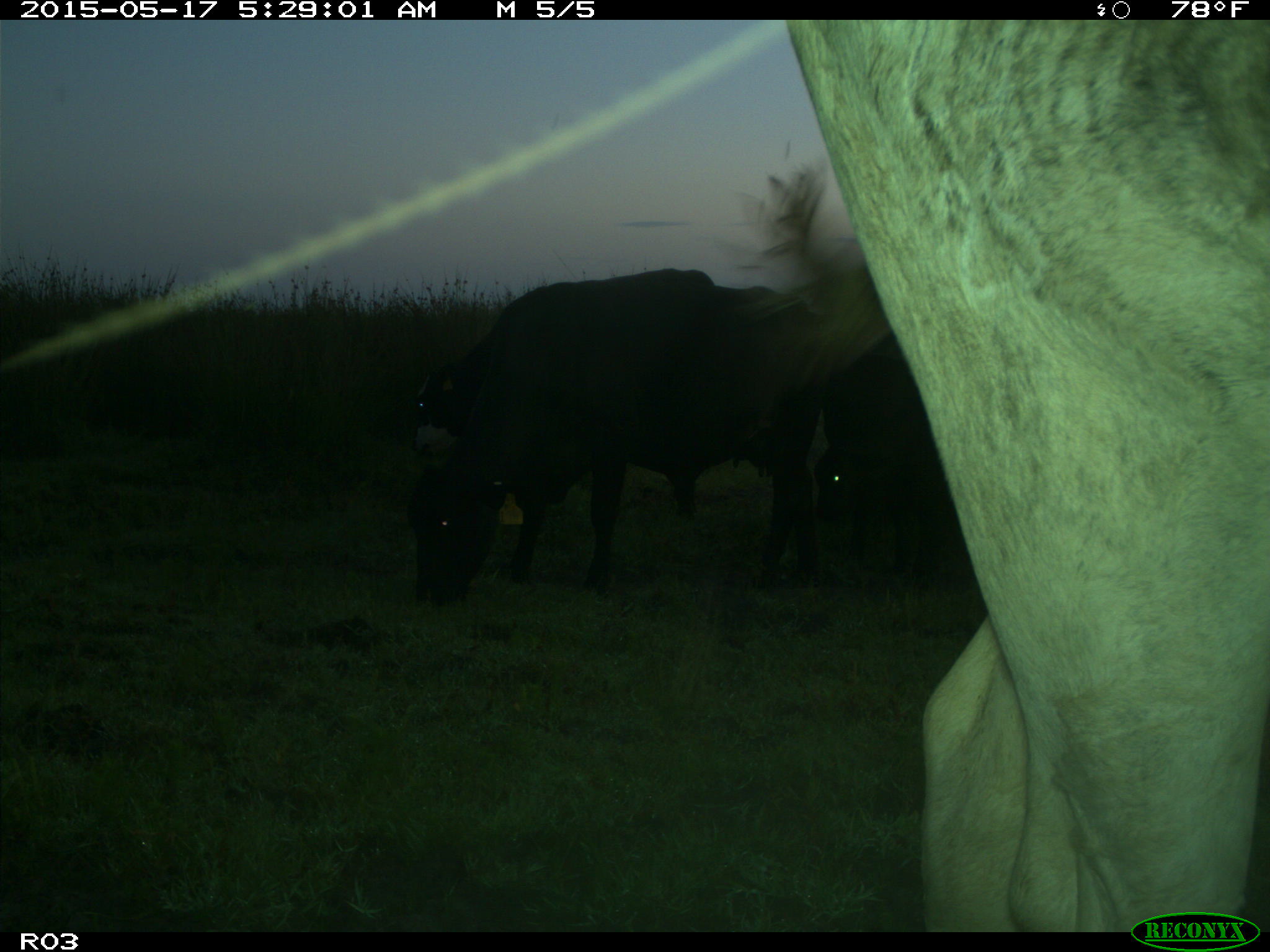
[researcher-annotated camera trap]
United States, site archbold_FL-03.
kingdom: Animalia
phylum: Chordata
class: Mammalia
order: Artiodactyla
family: Bovidae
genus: Bos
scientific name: Bos taurus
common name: domestic cow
Bos taurus (domestic cow).